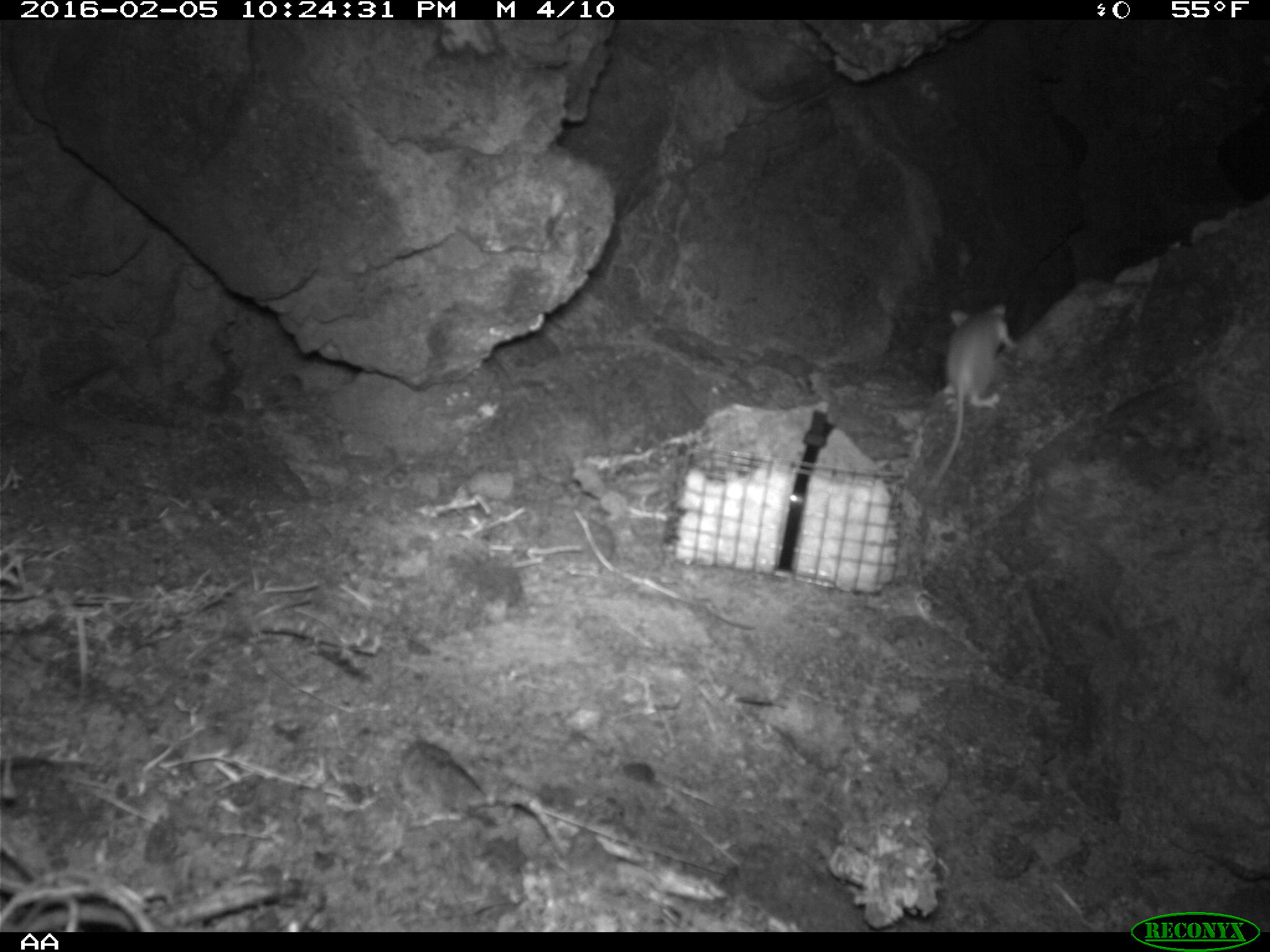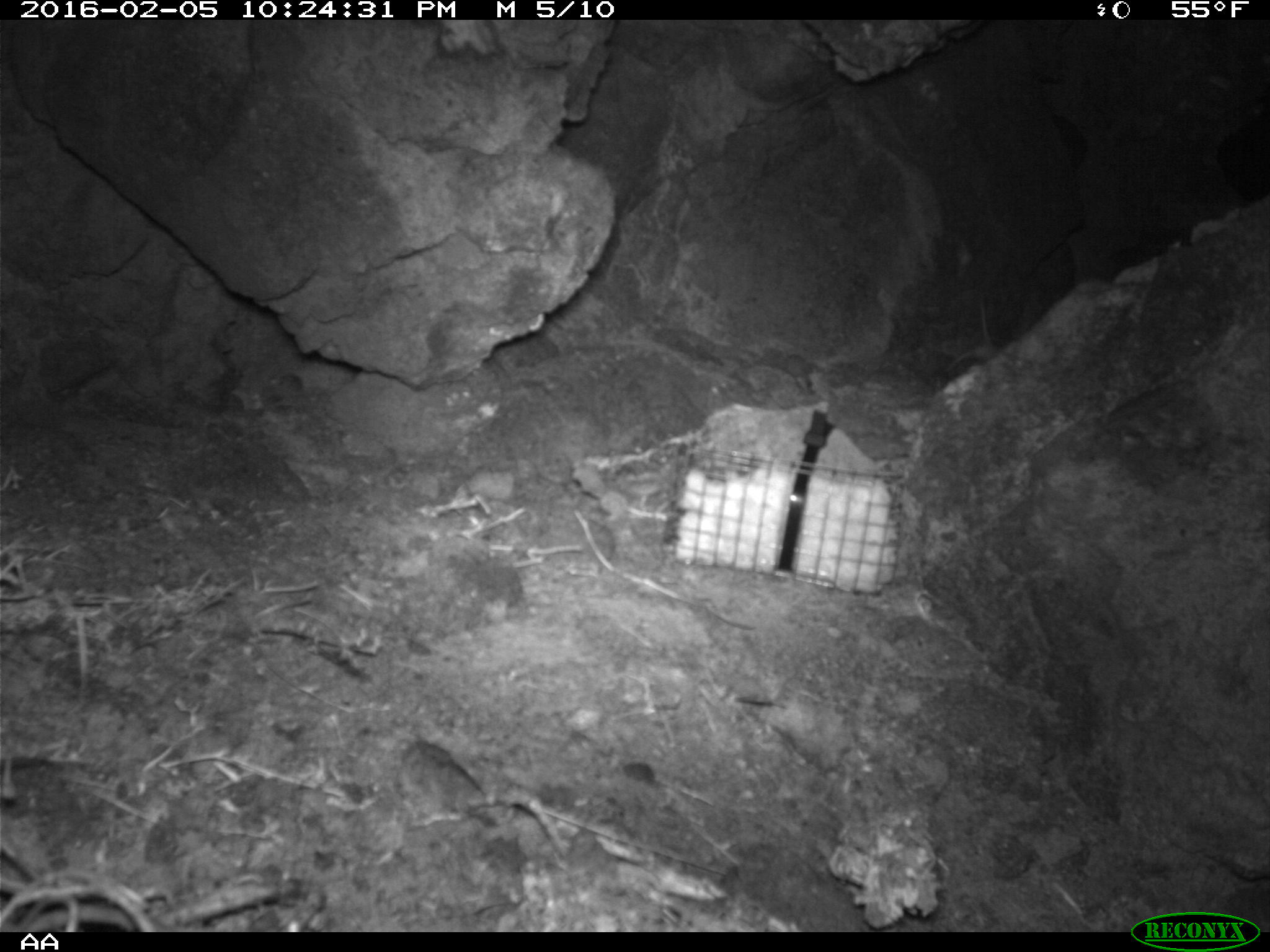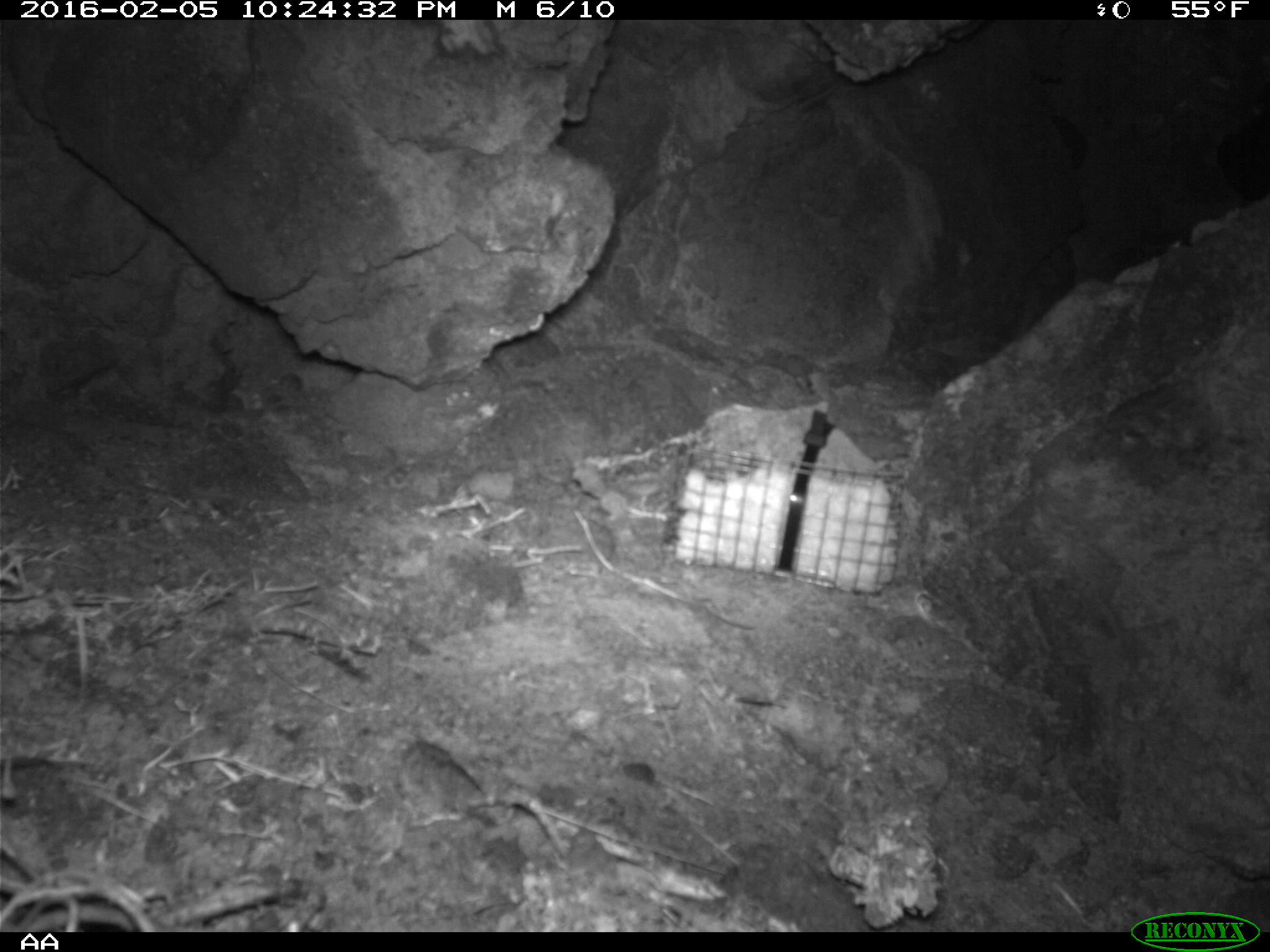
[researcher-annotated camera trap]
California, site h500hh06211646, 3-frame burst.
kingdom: Animalia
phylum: Chordata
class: Mammalia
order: Rodentia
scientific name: Rodentia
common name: rodent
Rodent (Rodentia).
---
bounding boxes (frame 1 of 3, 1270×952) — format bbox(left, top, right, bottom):
rodent: bbox(928, 303, 1018, 486)